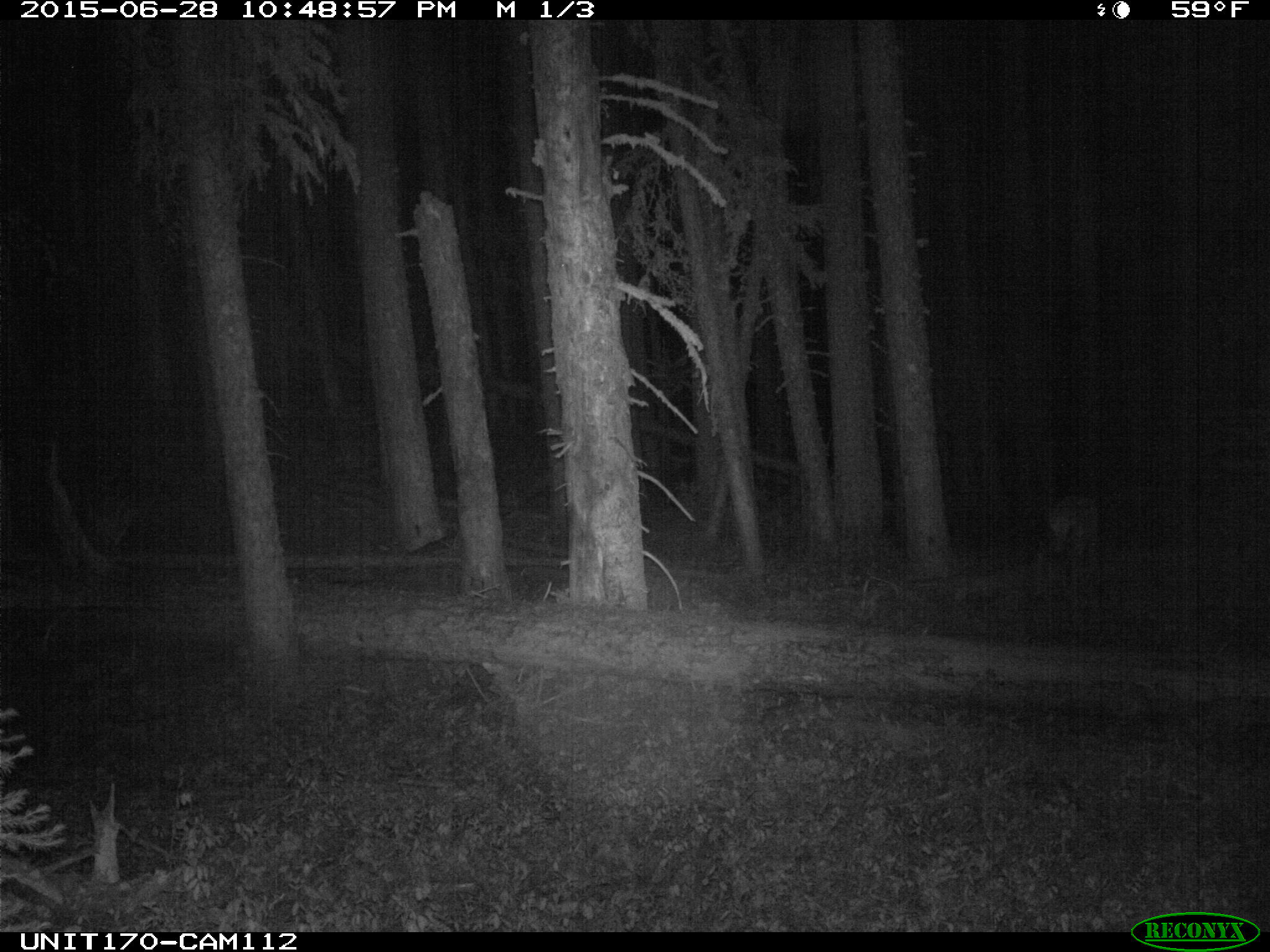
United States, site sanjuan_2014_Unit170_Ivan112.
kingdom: Animalia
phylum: Chordata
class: Mammalia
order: Artiodactyla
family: Cervidae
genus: Cervus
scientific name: Cervus elaphus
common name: red deer